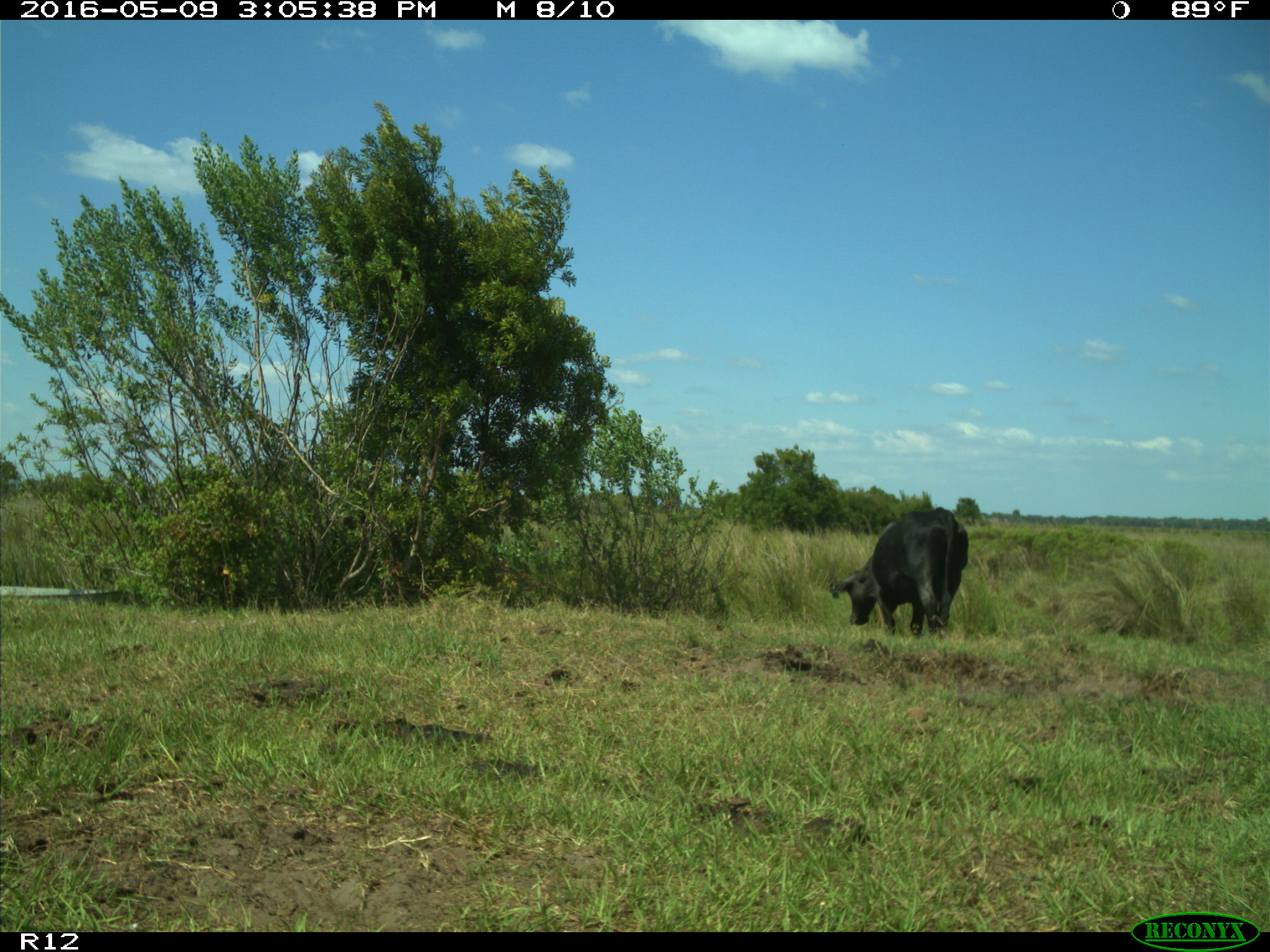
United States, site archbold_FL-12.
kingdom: Animalia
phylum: Chordata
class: Mammalia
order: Artiodactyla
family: Bovidae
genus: Bos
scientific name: Bos taurus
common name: domestic cow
Bos taurus (domestic cow).